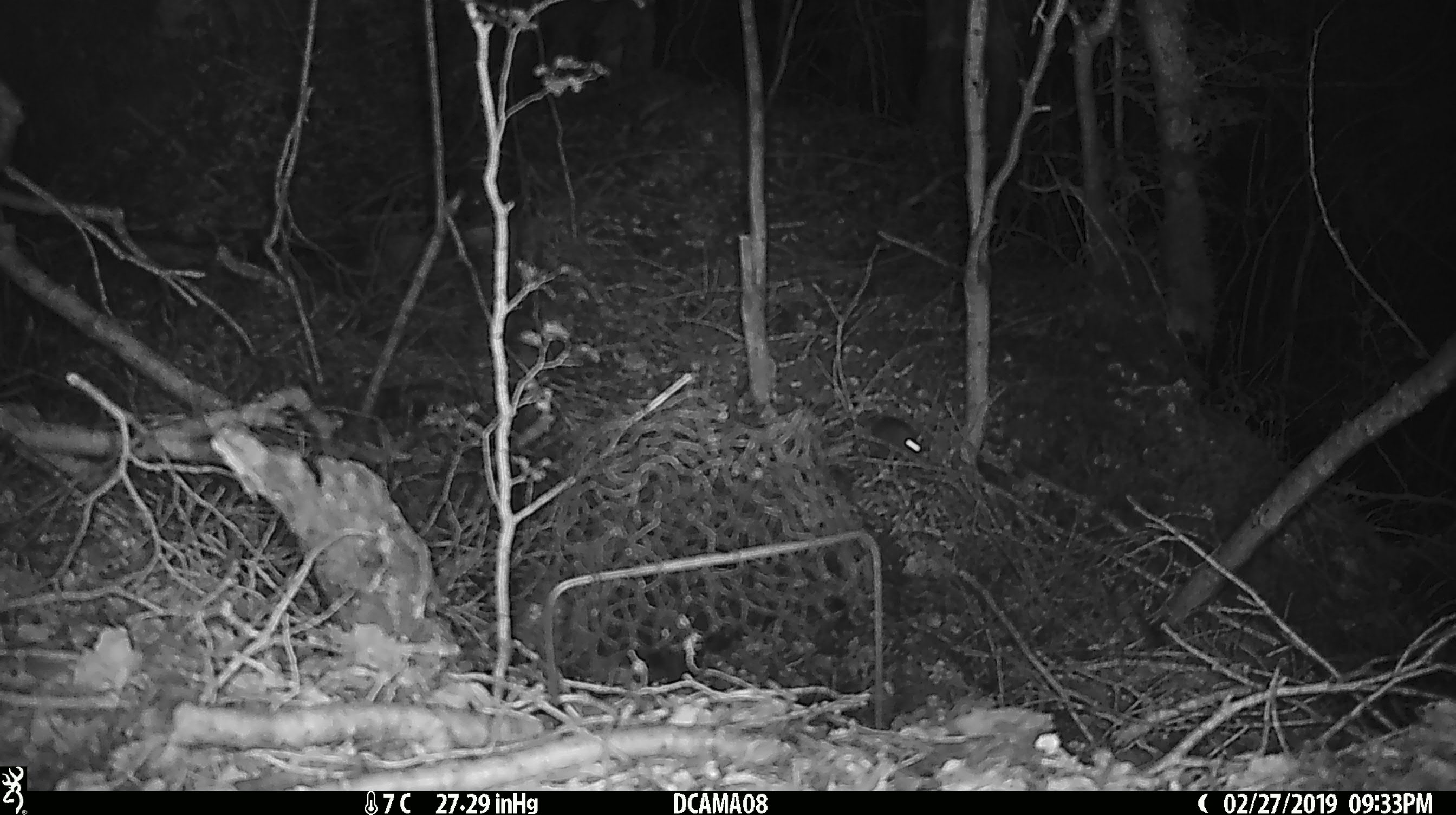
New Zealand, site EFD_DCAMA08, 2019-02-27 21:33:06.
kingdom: Animalia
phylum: Chordata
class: Mammalia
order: Rodentia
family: Muridae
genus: Mus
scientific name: Mus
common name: mouse